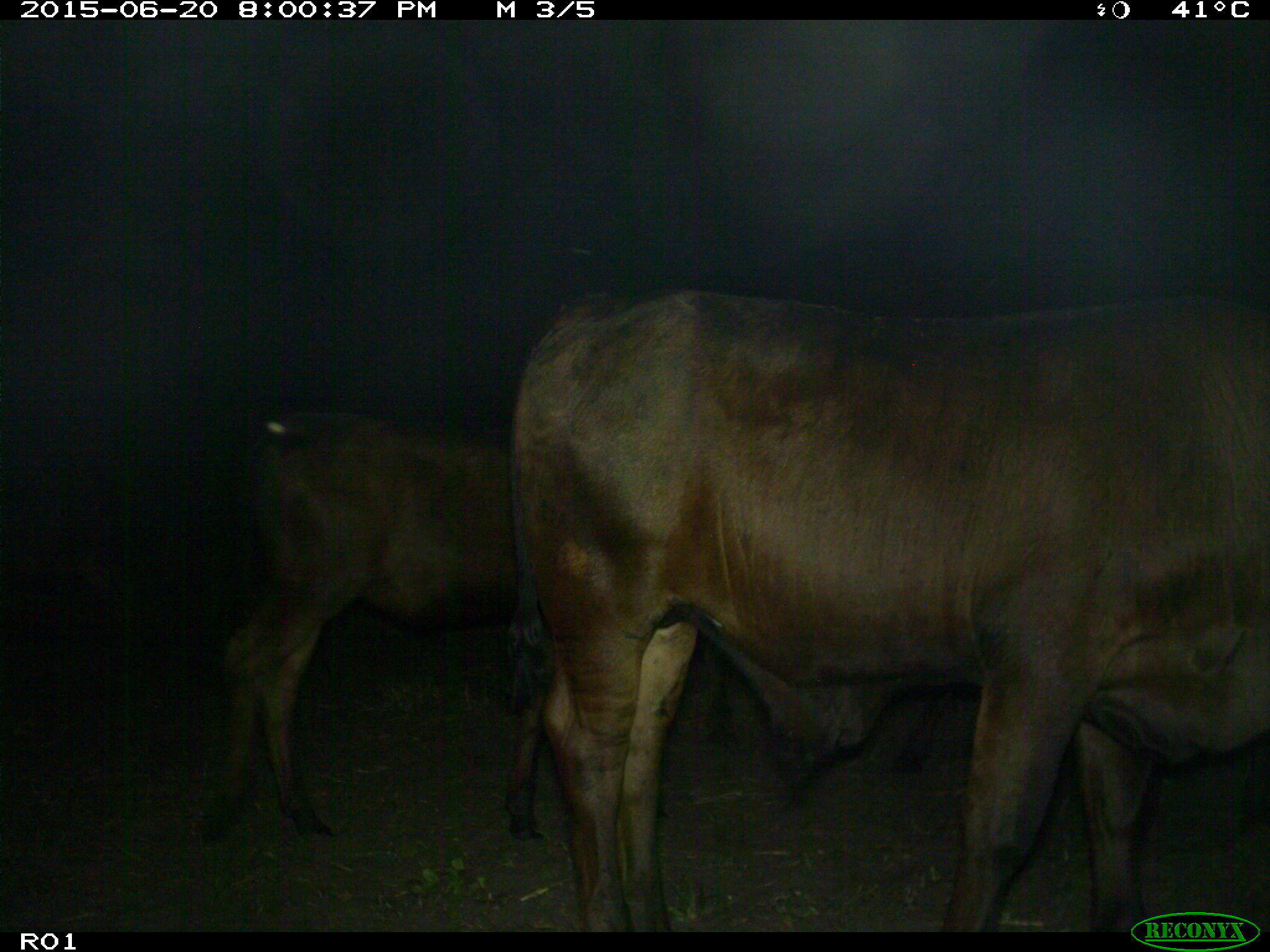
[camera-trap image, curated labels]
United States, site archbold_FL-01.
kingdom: Animalia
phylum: Chordata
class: Mammalia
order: Artiodactyla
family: Bovidae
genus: Bos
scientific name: Bos taurus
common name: domestic cow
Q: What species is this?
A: Bos taurus (domestic cow).